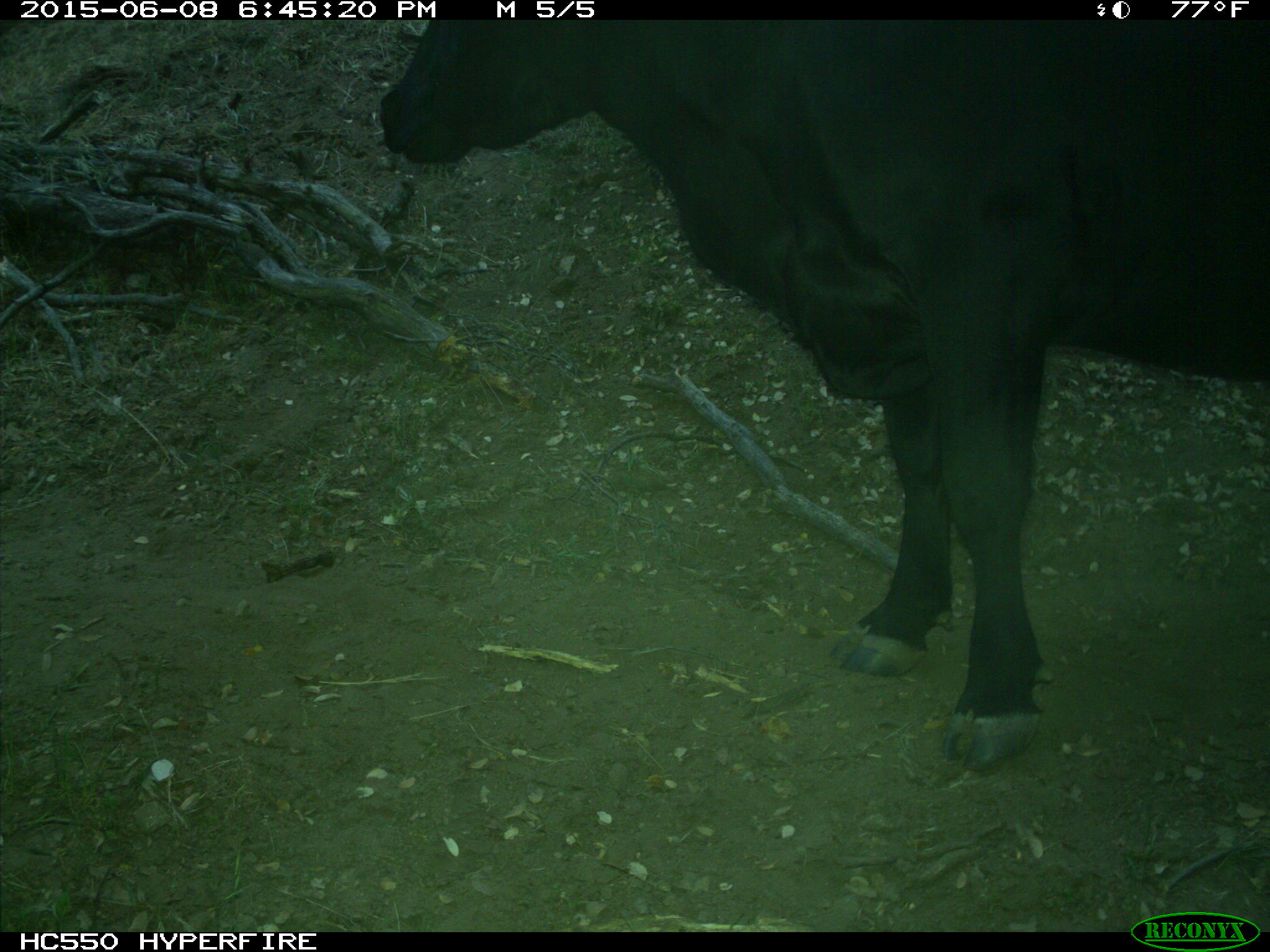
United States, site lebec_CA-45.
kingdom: Animalia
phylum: Chordata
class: Mammalia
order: Artiodactyla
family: Bovidae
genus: Bos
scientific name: Bos taurus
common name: domestic cow